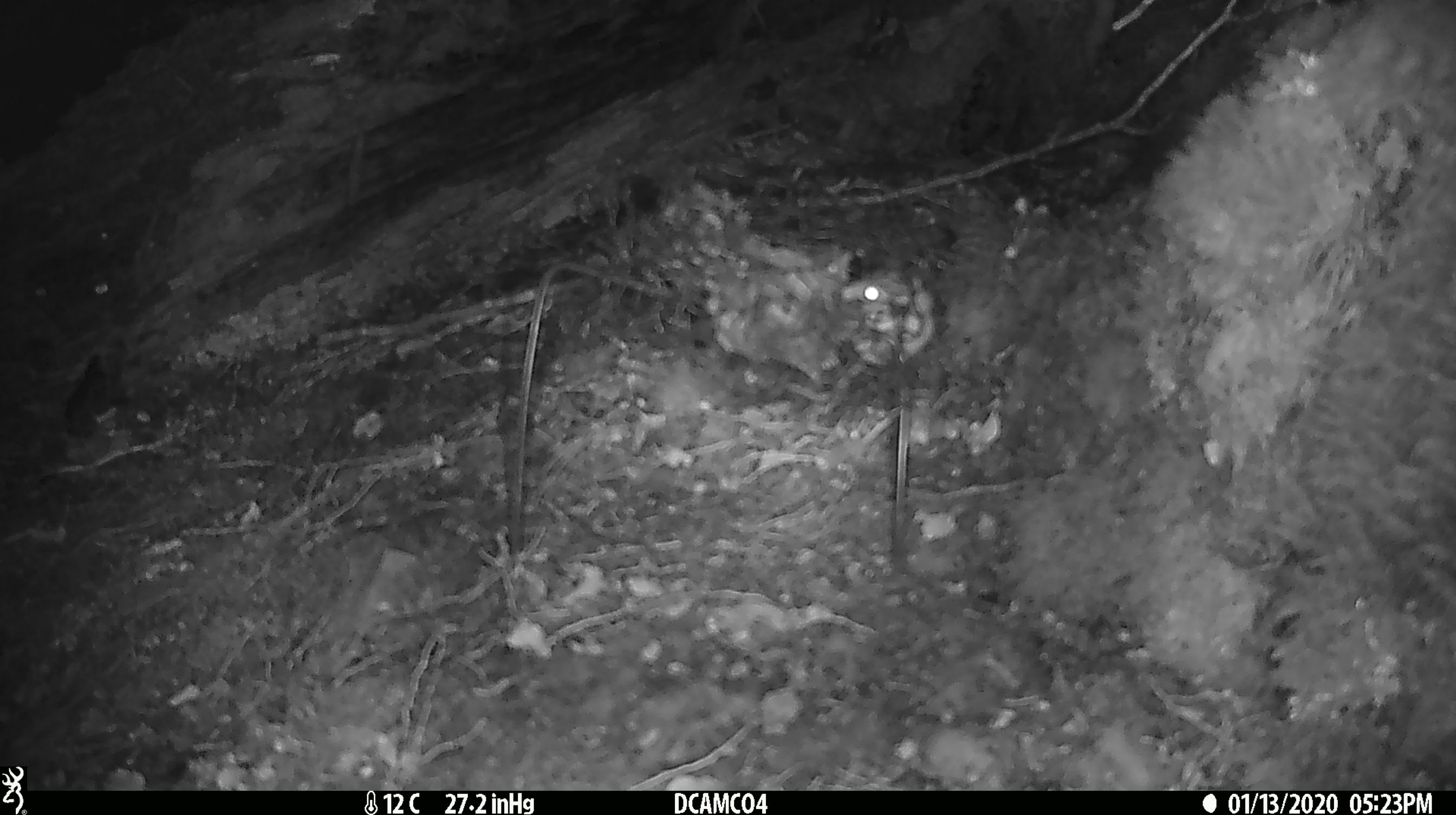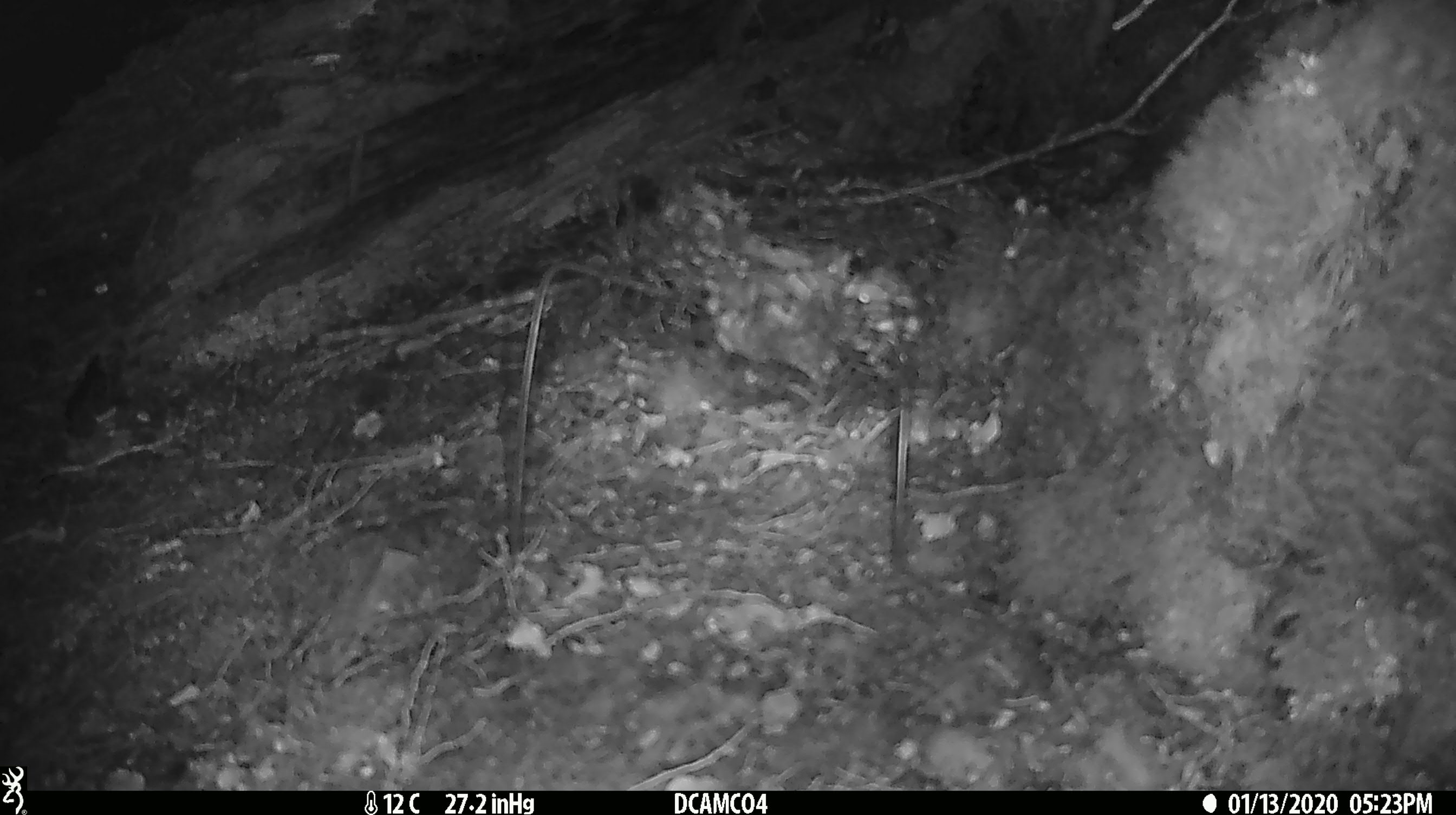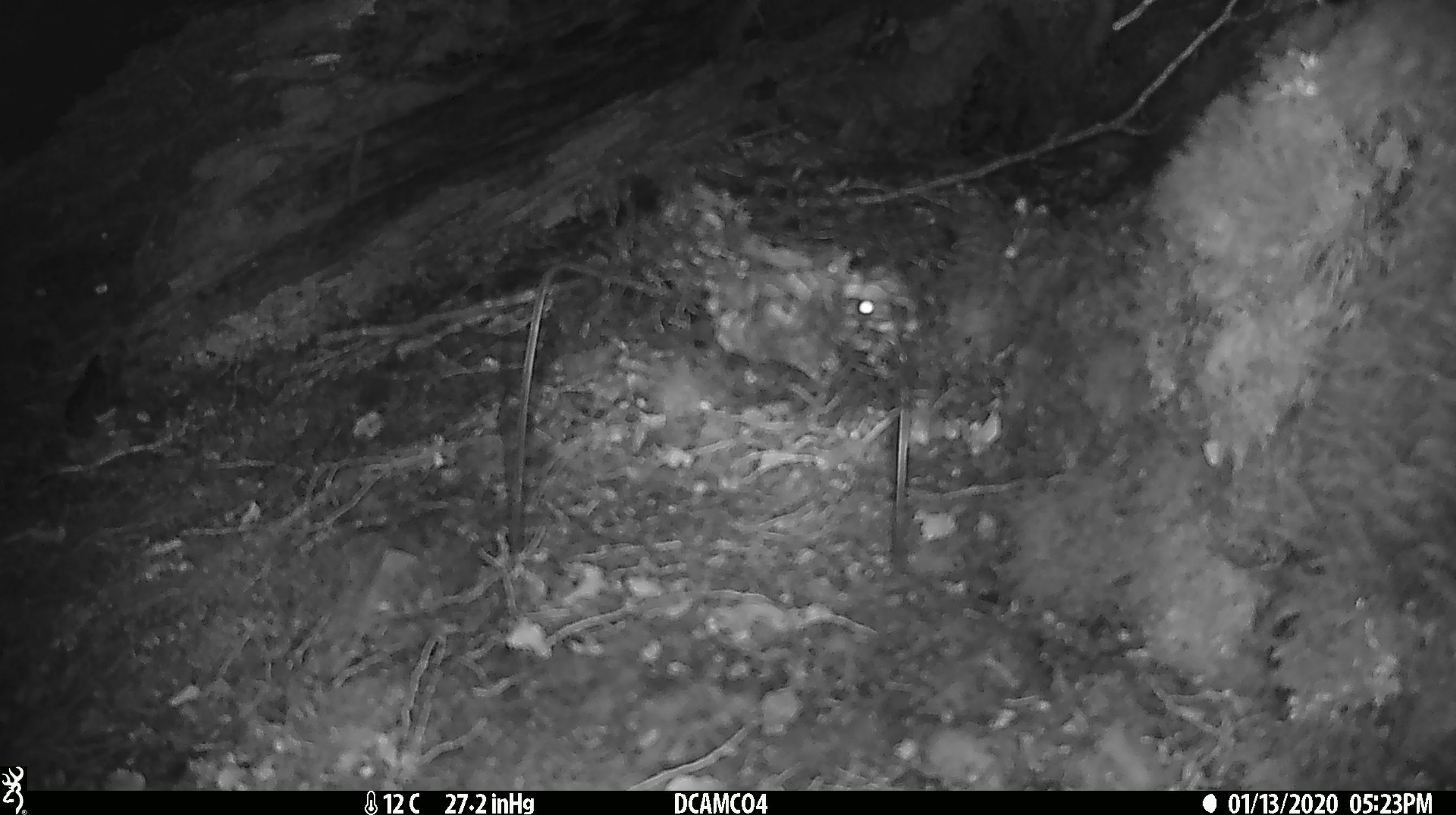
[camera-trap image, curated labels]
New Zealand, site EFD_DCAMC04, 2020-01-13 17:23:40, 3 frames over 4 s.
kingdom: Animalia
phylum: Chordata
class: Mammalia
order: Rodentia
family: Muridae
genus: Mus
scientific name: Mus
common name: mouse